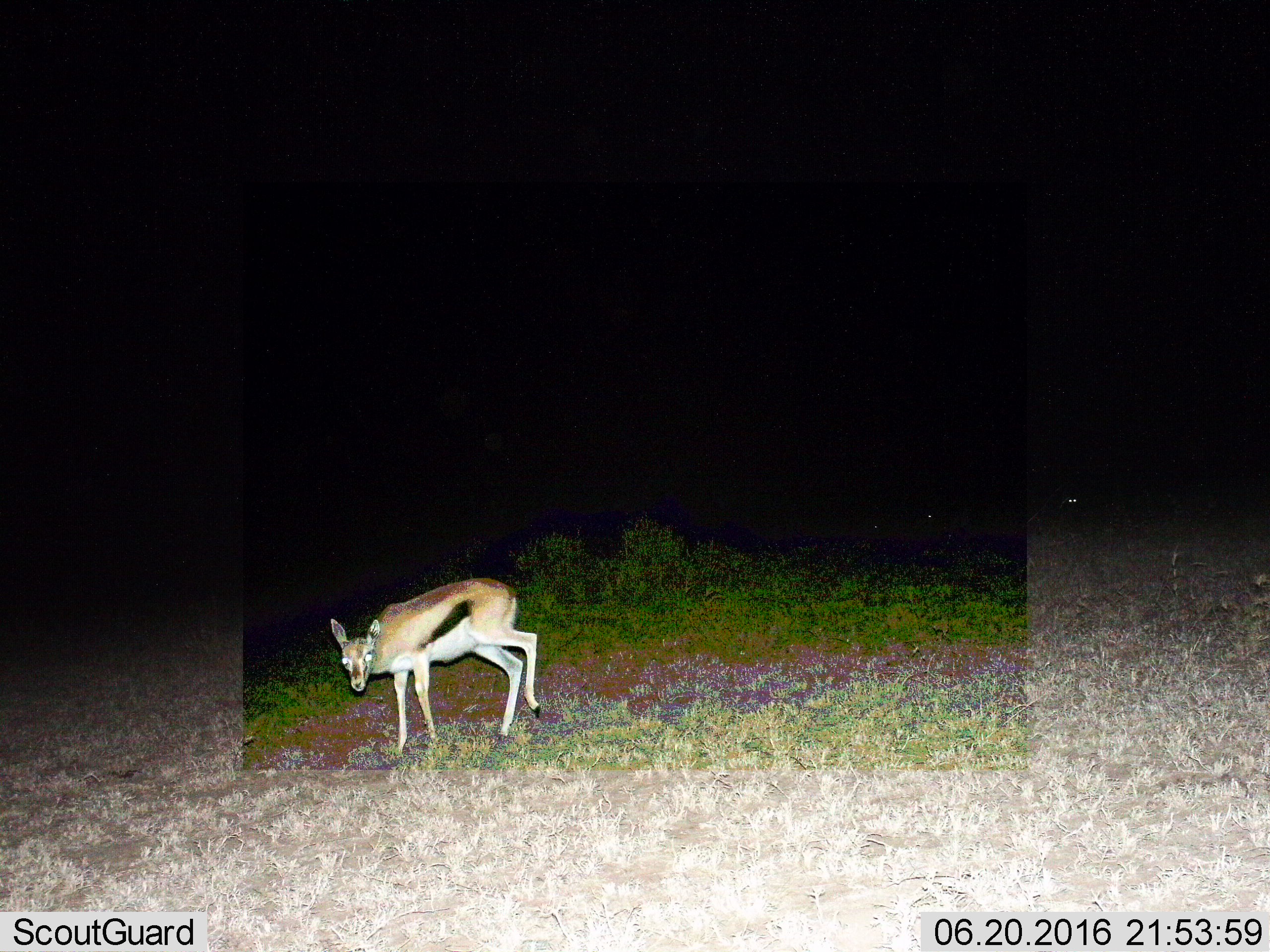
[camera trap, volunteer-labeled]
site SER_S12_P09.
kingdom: Animalia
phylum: Chordata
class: Mammalia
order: Artiodactyla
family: Bovidae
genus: Eudorcas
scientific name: Eudorcas thomsonii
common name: thomson's gazelle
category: gazellethomsons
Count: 1.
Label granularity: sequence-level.